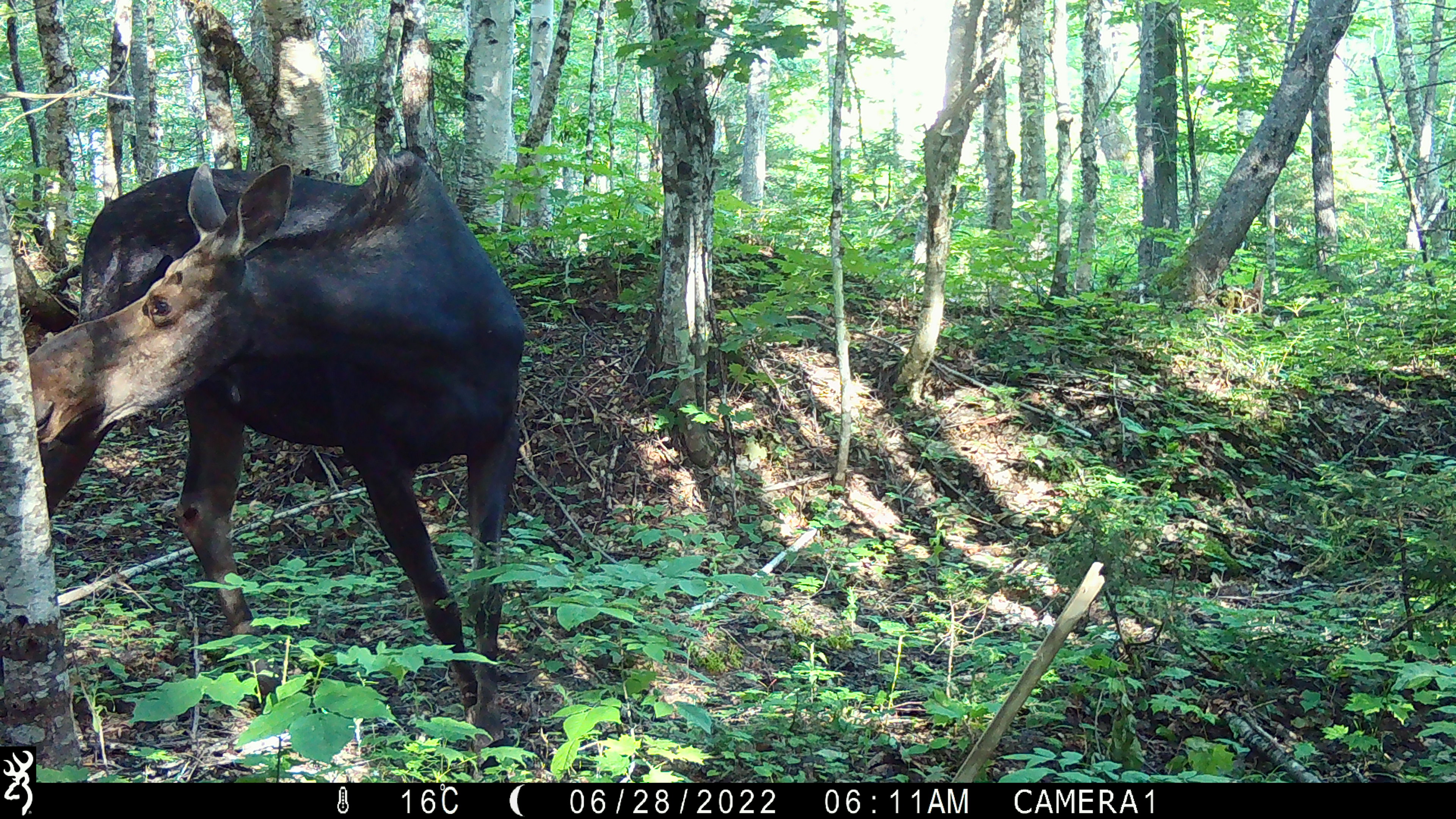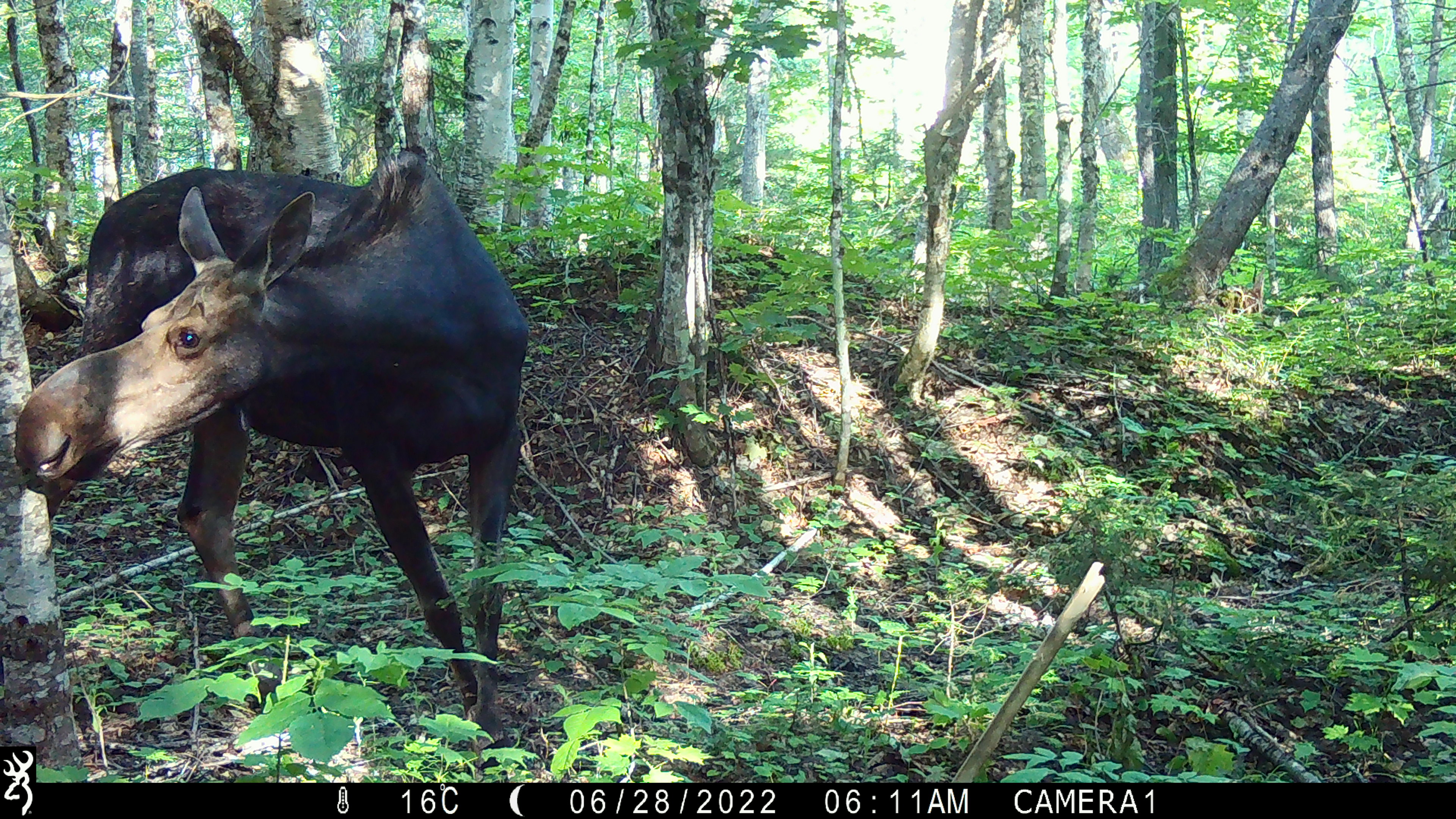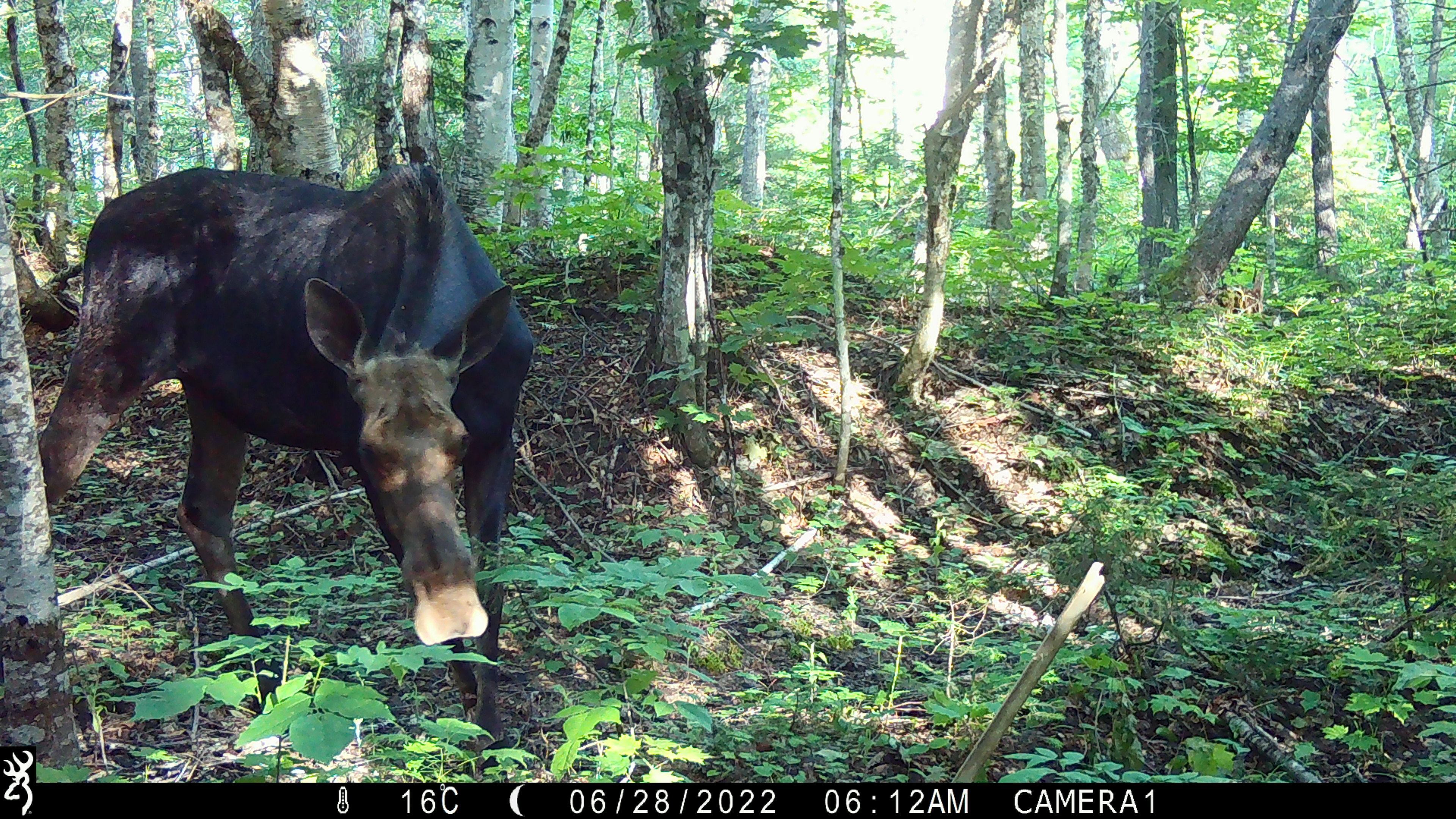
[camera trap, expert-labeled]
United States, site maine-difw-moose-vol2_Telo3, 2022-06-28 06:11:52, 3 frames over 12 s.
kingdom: Animalia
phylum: Chordata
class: Mammalia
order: Artiodactyla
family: Cervidae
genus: Alces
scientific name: Alces alces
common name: moose